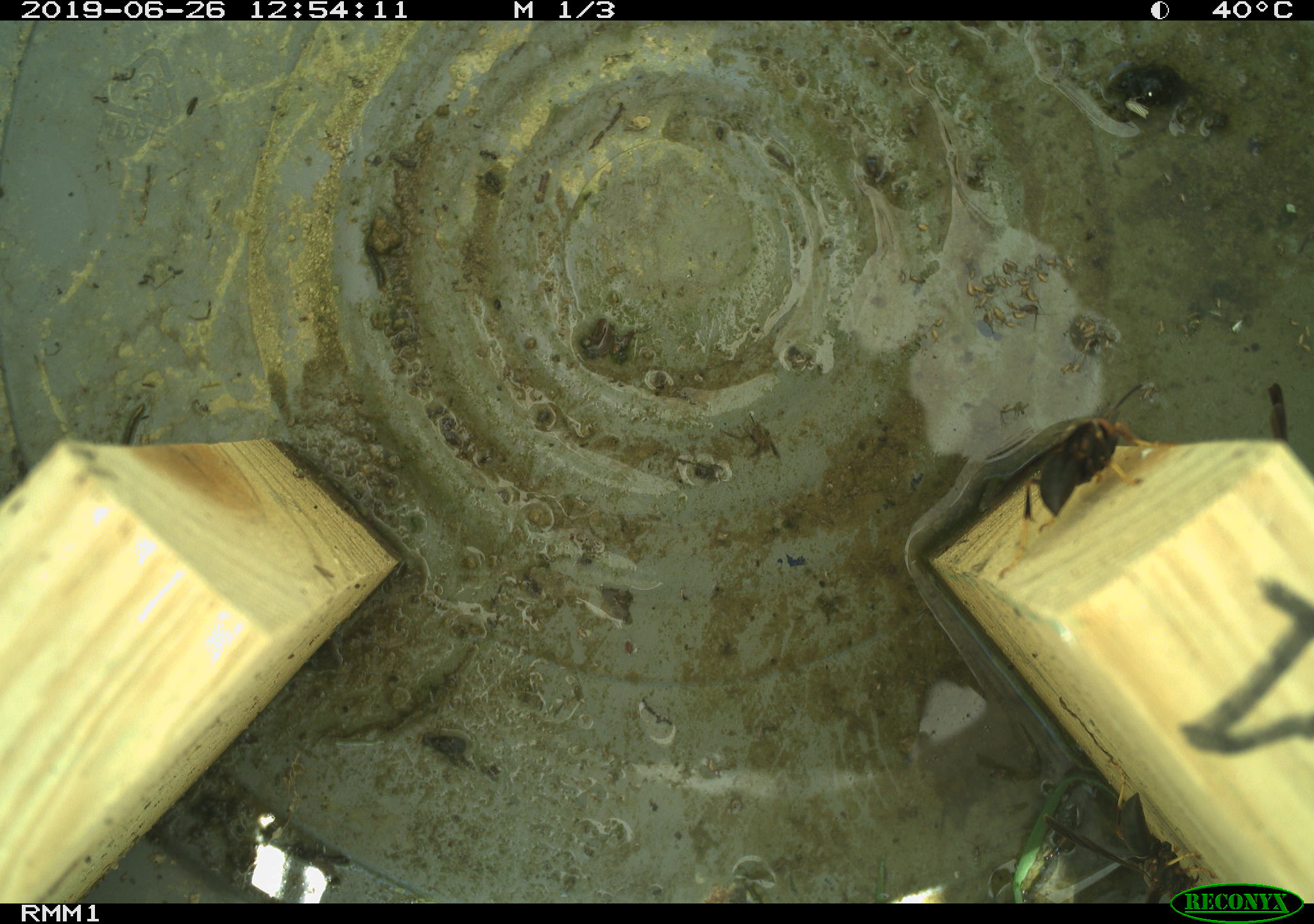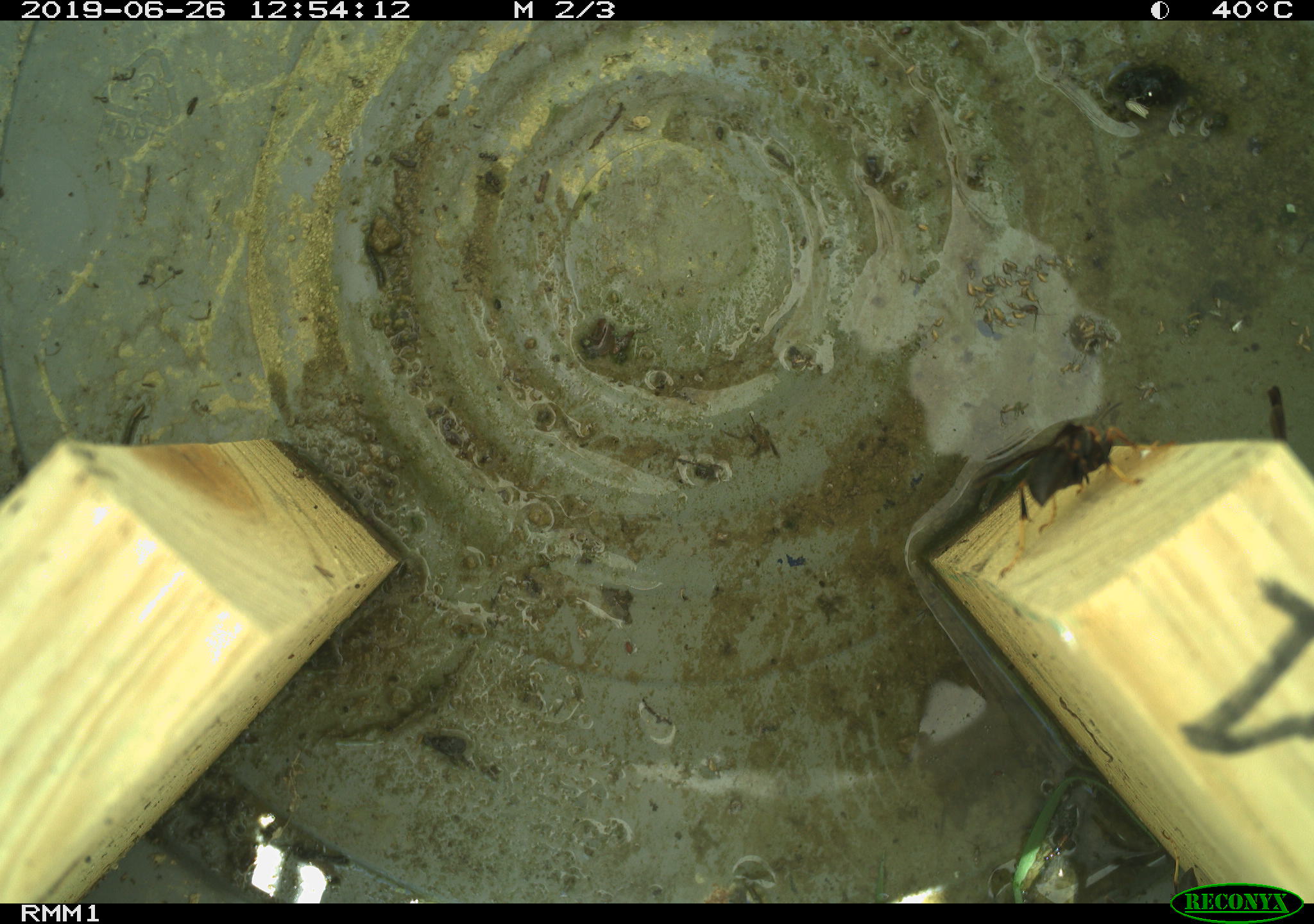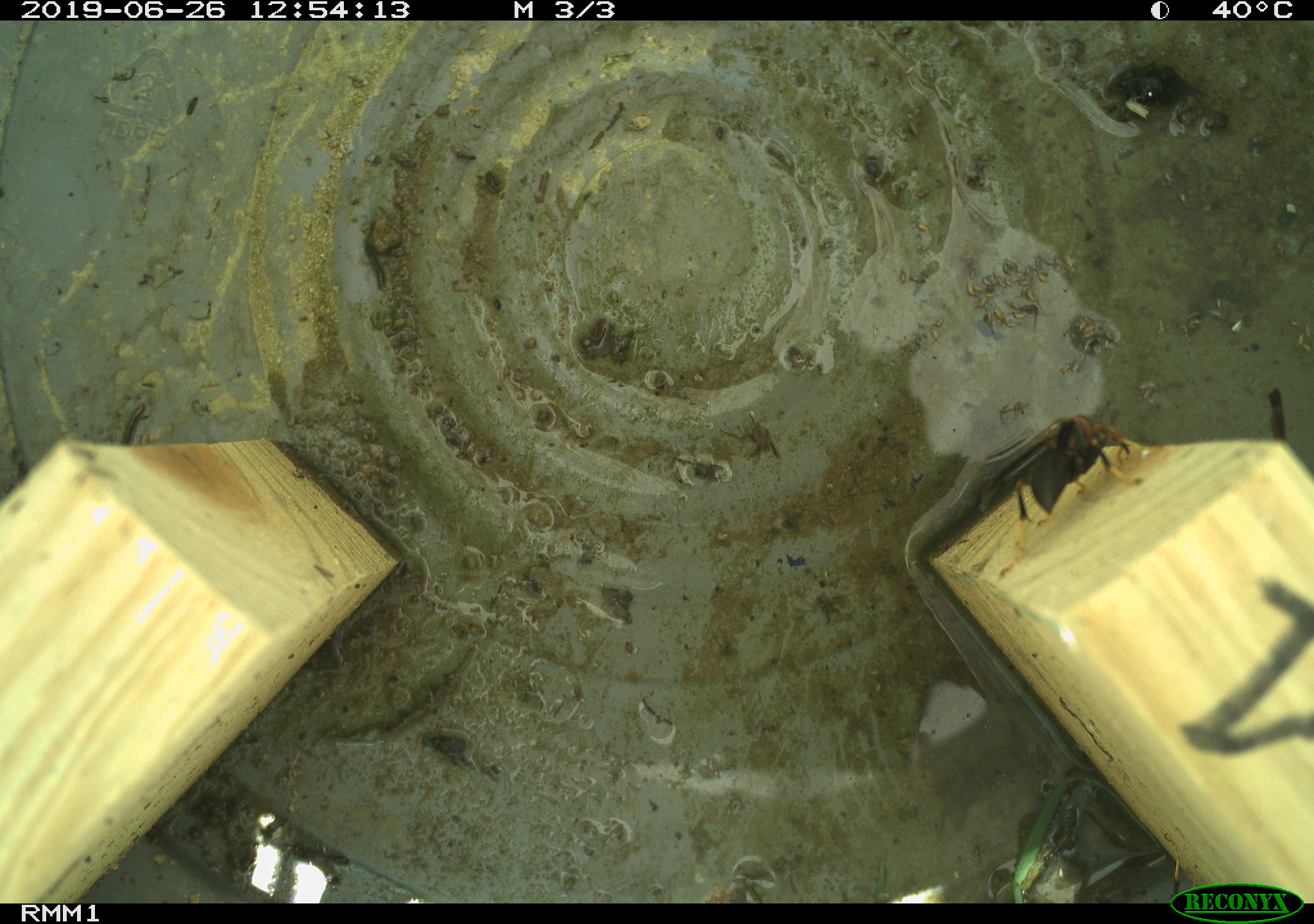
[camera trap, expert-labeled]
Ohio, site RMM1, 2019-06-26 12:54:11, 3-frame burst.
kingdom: Animalia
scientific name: Animalia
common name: animal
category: invertebrate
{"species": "invertebrate (animal) (Animalia)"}